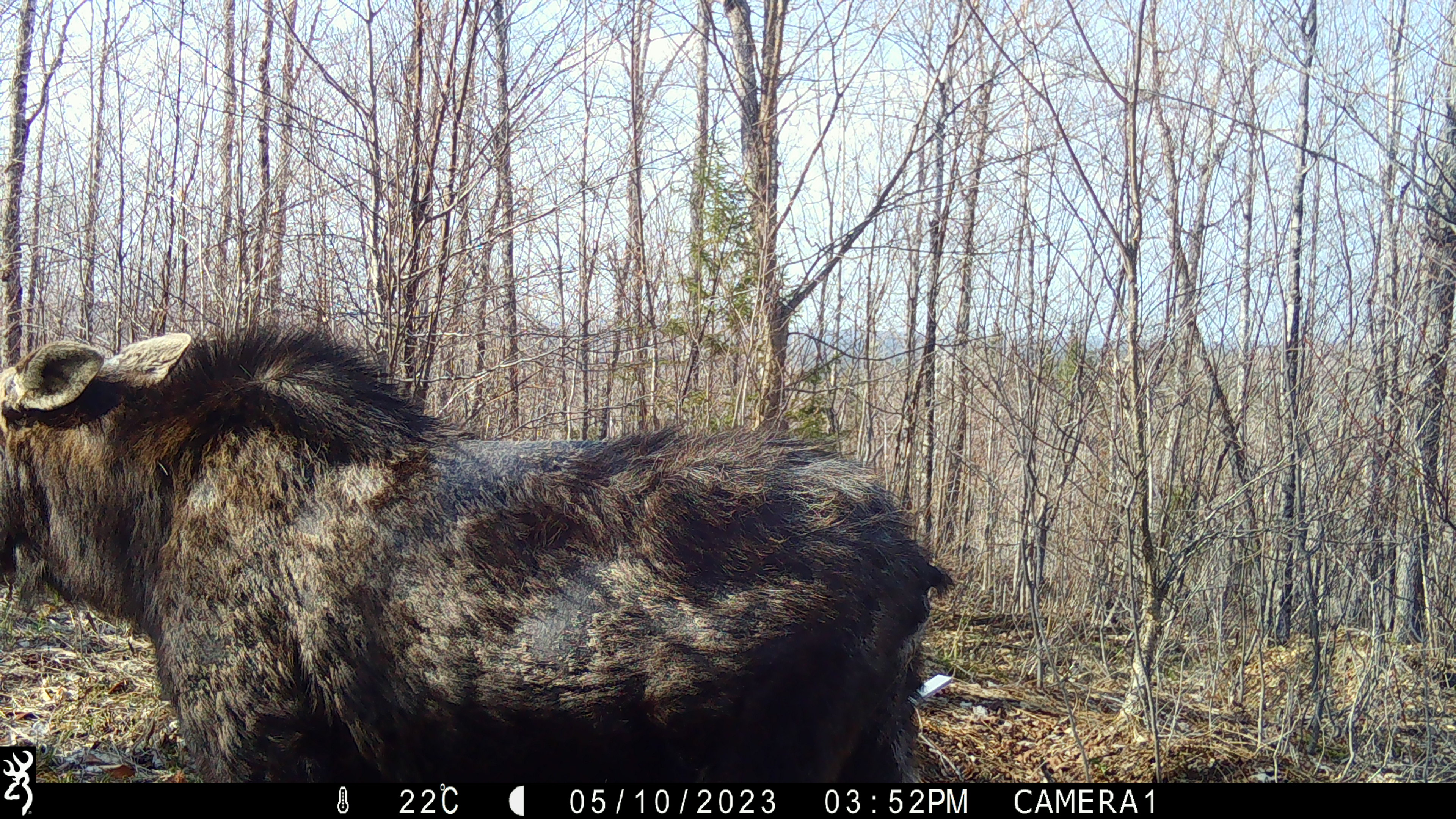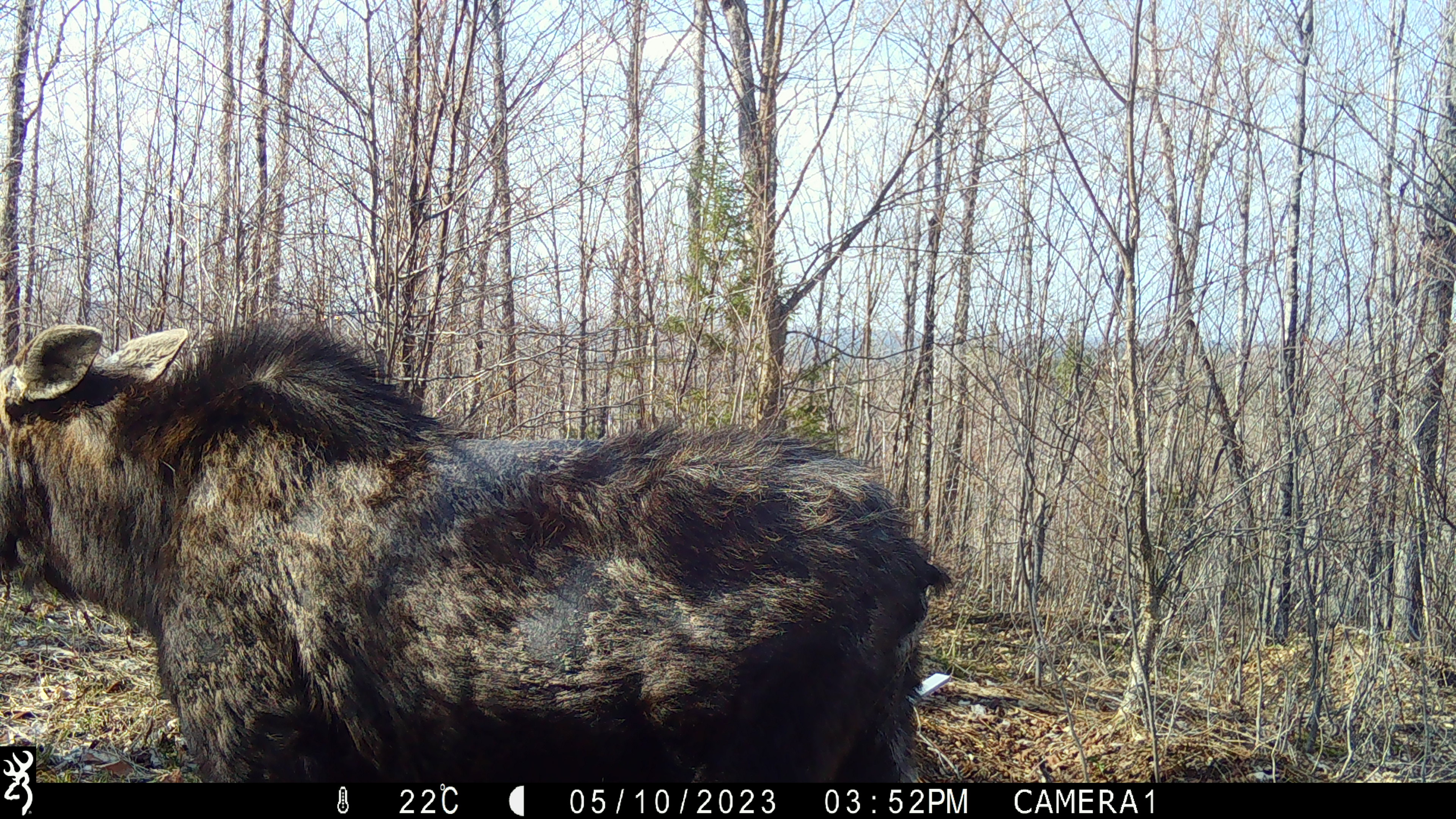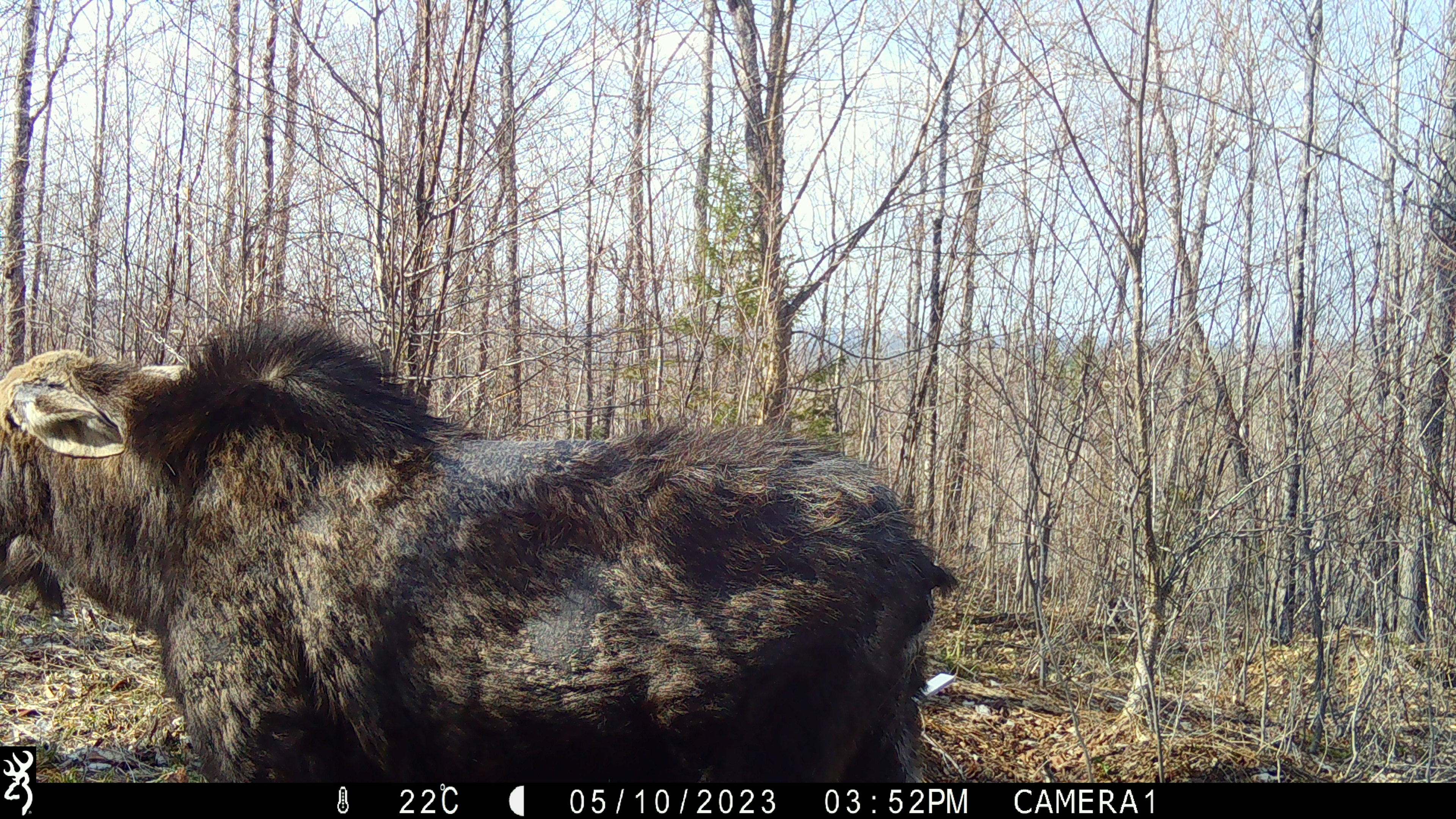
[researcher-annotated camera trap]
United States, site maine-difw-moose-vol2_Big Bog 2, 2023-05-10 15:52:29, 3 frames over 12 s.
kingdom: Animalia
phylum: Chordata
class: Mammalia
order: Artiodactyla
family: Cervidae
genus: Alces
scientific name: Alces alces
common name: moose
Moose (Alces alces).